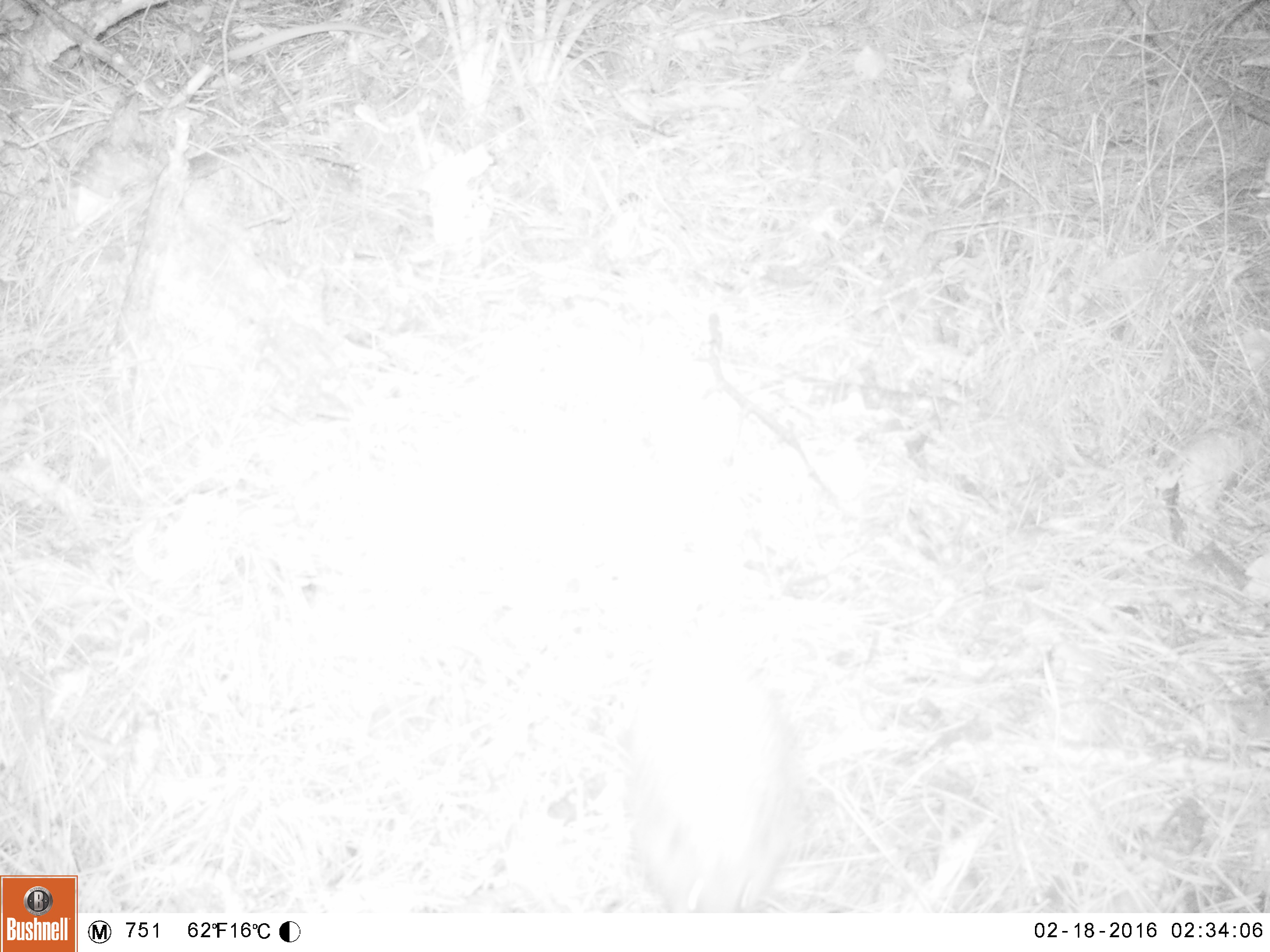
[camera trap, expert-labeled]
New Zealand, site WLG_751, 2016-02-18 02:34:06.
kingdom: Animalia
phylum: Chordata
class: Mammalia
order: Eulipotyphla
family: Erinaceidae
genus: Erinaceus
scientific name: Erinaceus europaeus europaeus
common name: european hedgehog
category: hedgehog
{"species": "hedgehog (european hedgehog) (Erinaceus europaeus europaeus)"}